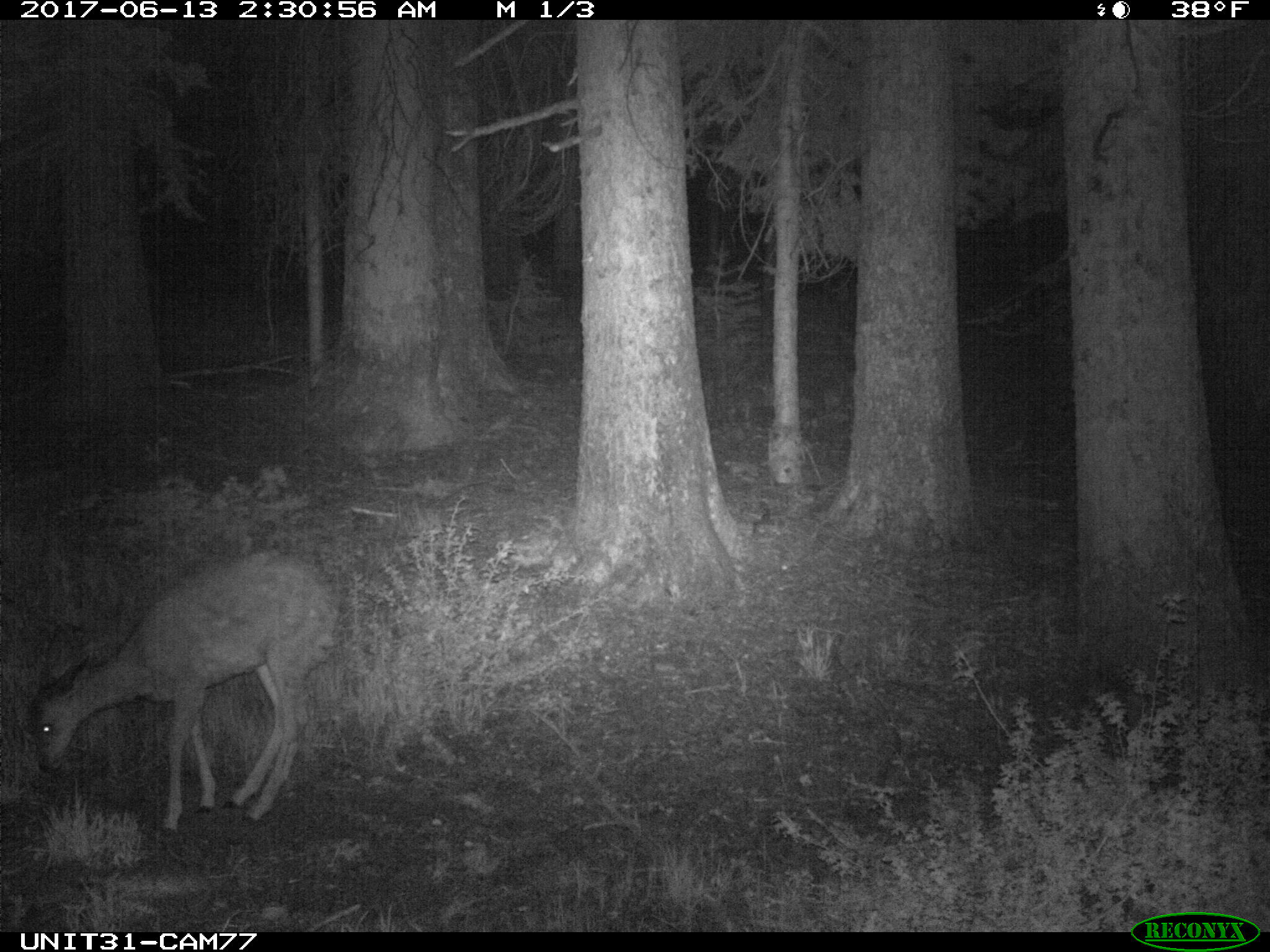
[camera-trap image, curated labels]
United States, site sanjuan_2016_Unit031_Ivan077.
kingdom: Animalia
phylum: Chordata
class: Mammalia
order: Artiodactyla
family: Cervidae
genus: Odocoileus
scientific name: Odocoileus hemionus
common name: mule deer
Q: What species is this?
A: Odocoileus hemionus (mule deer).